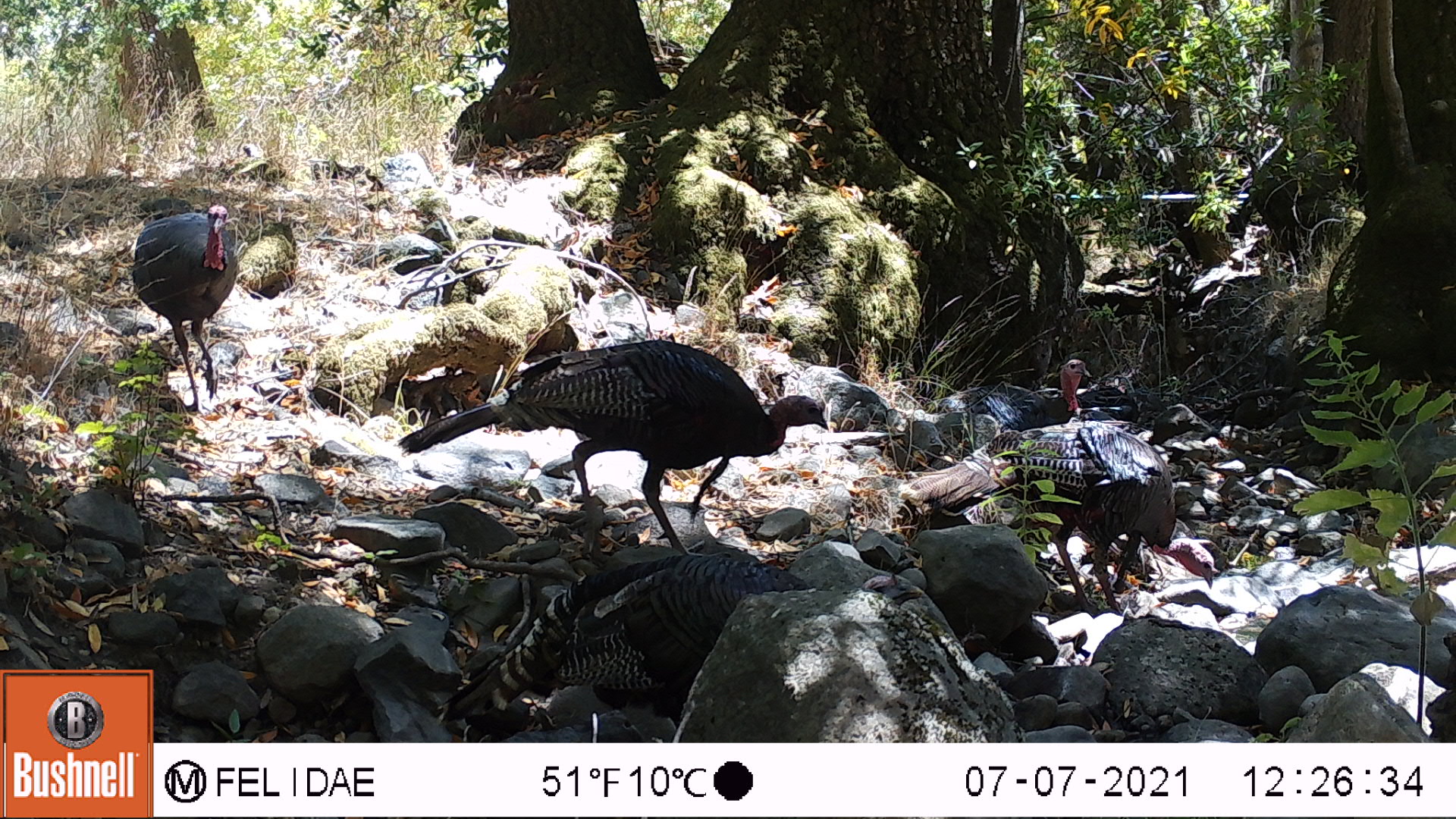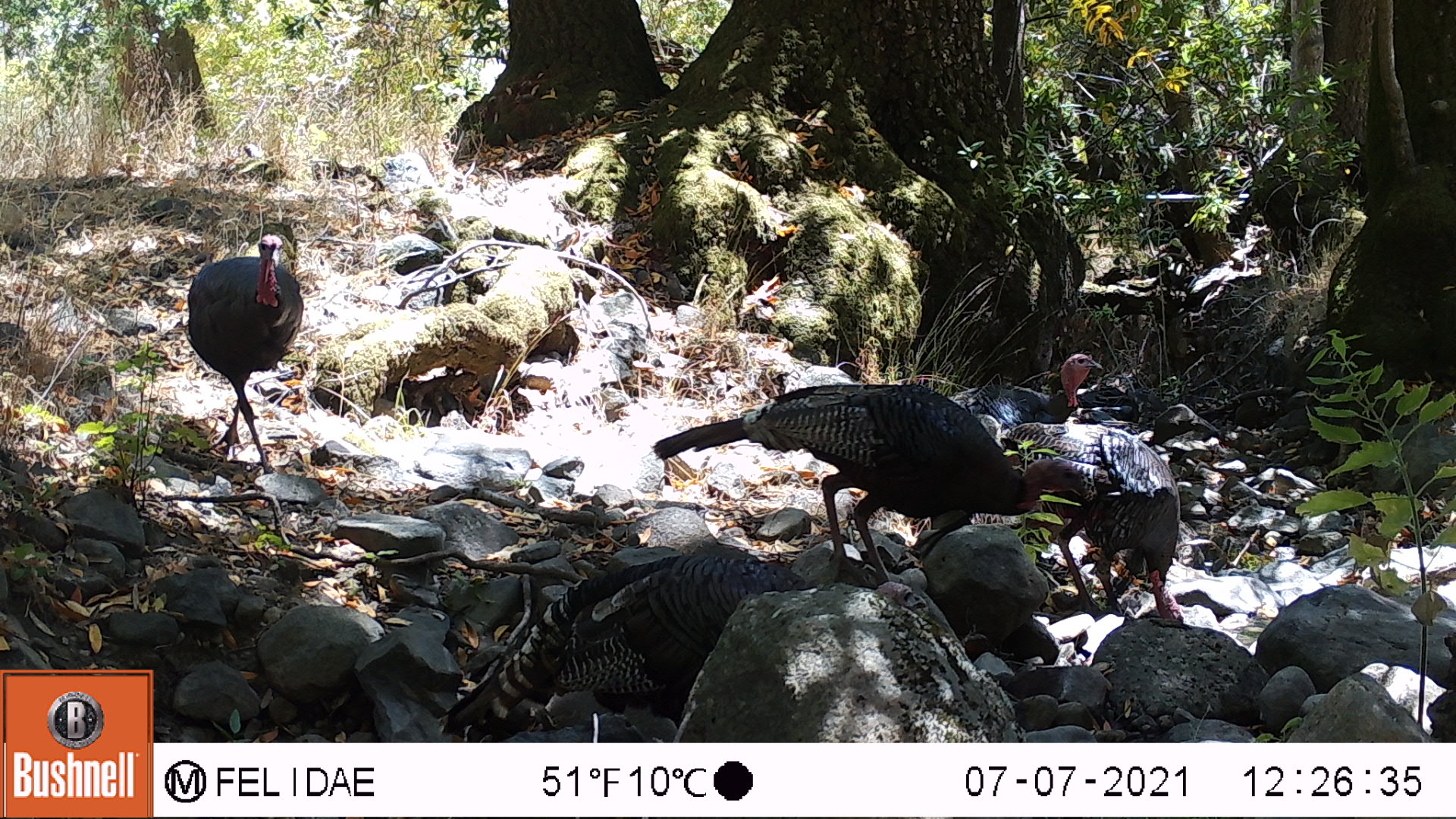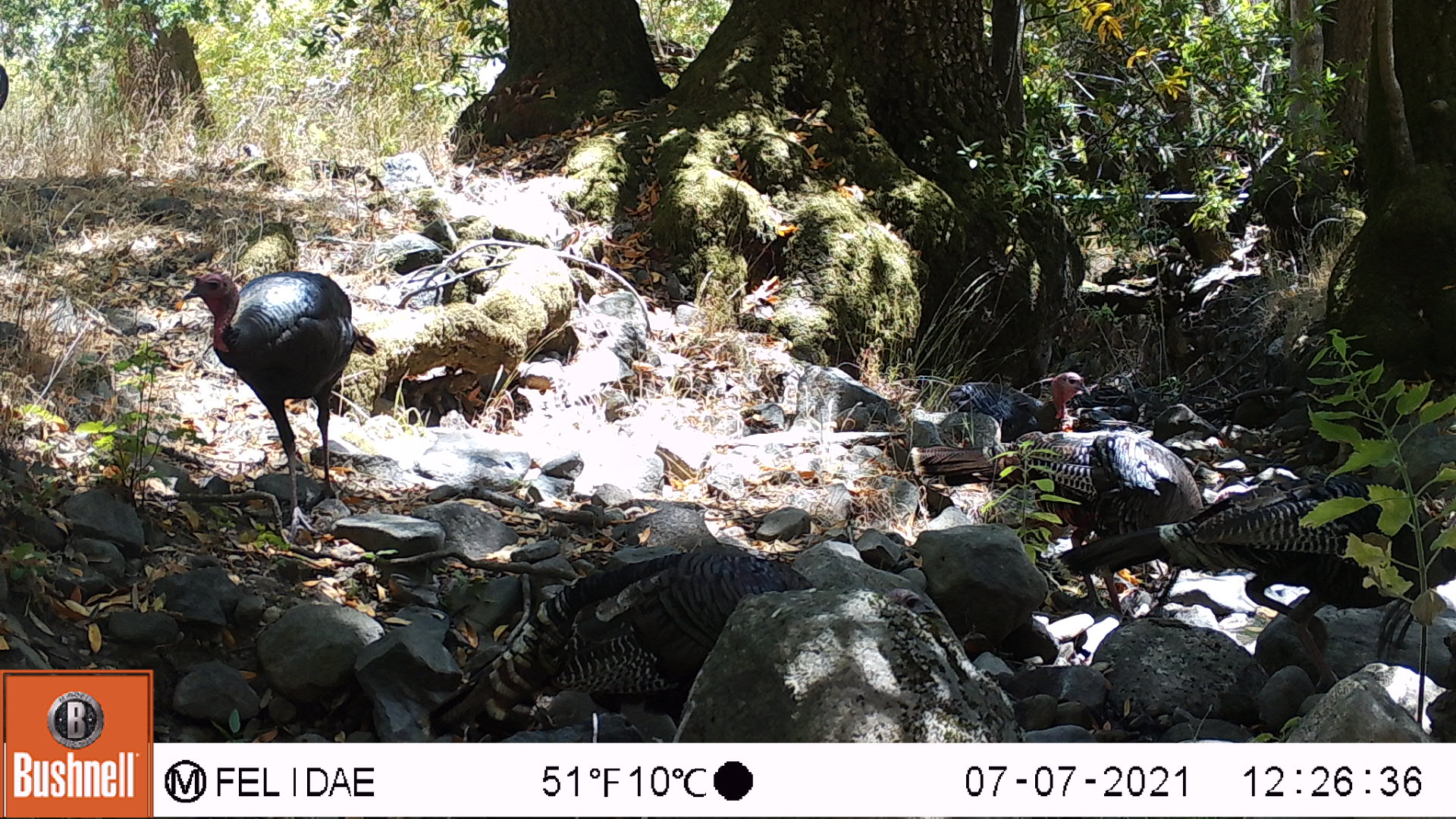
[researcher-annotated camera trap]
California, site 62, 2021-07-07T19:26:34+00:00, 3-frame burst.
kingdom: Animalia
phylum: Chordata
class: Aves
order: Galliformes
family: Phasianidae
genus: Meleagris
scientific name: Meleagris gallopavo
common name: turkey